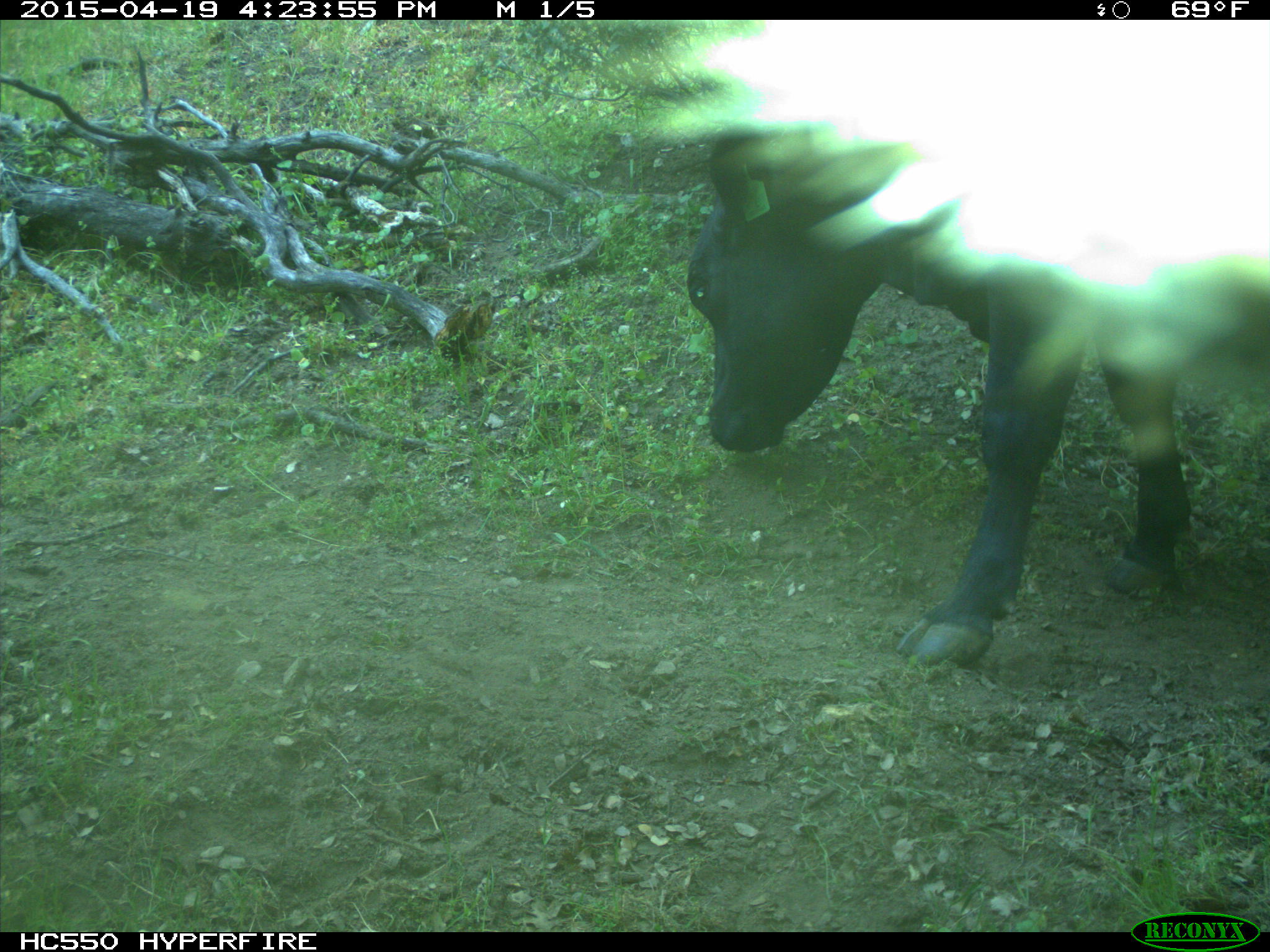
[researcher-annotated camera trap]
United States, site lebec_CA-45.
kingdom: Animalia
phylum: Chordata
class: Mammalia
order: Artiodactyla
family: Bovidae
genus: Bos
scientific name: Bos taurus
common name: domestic cow